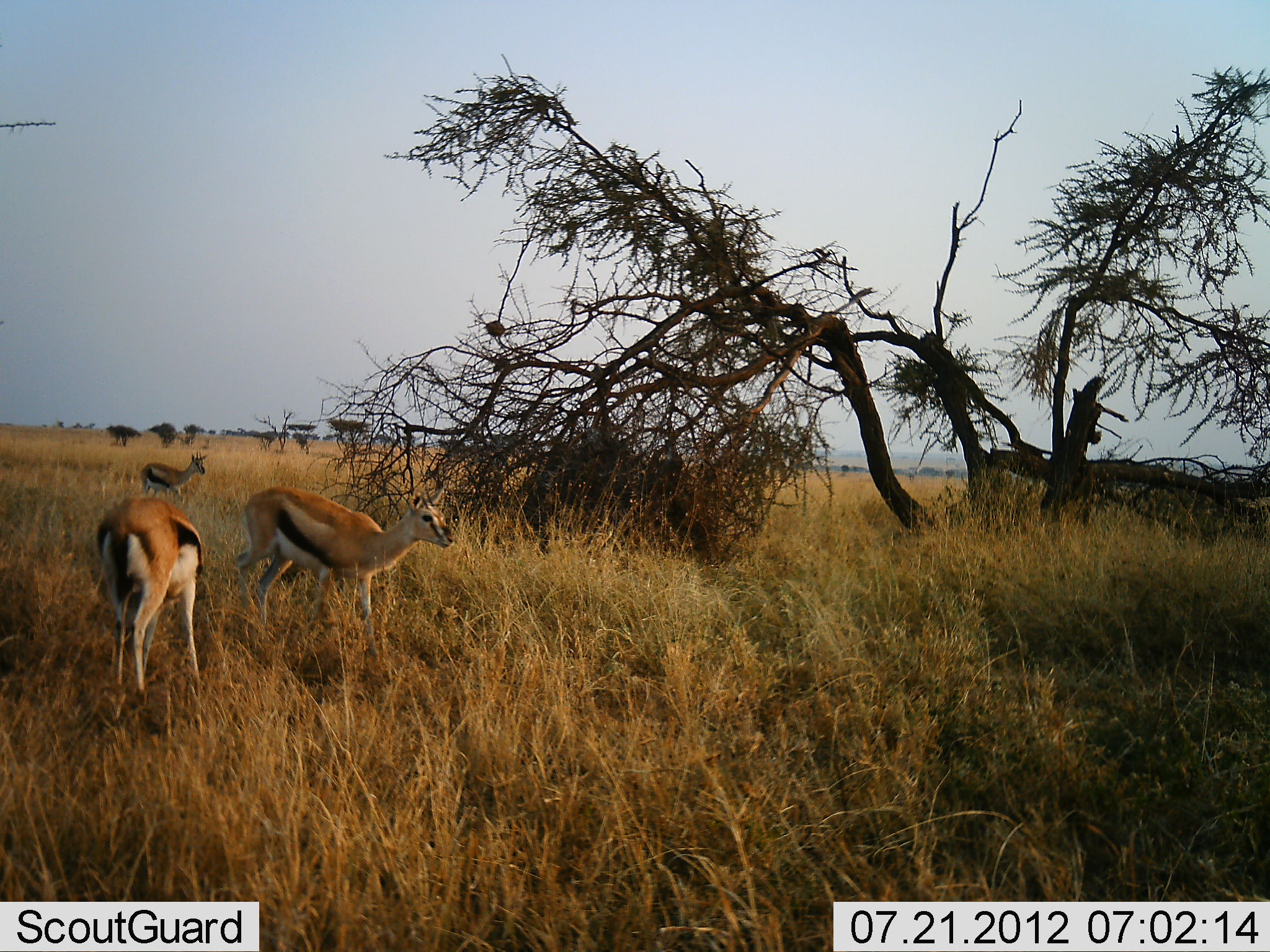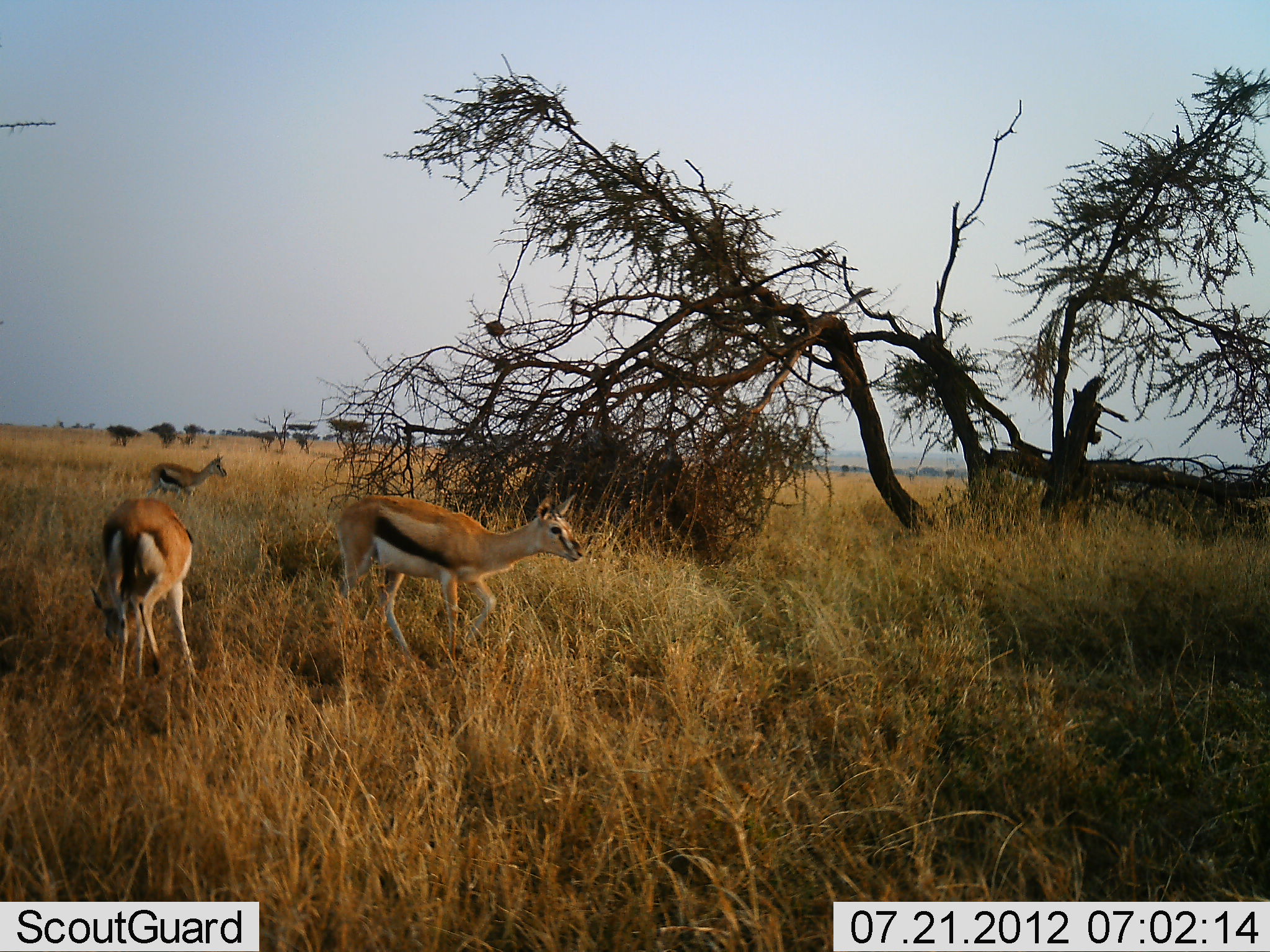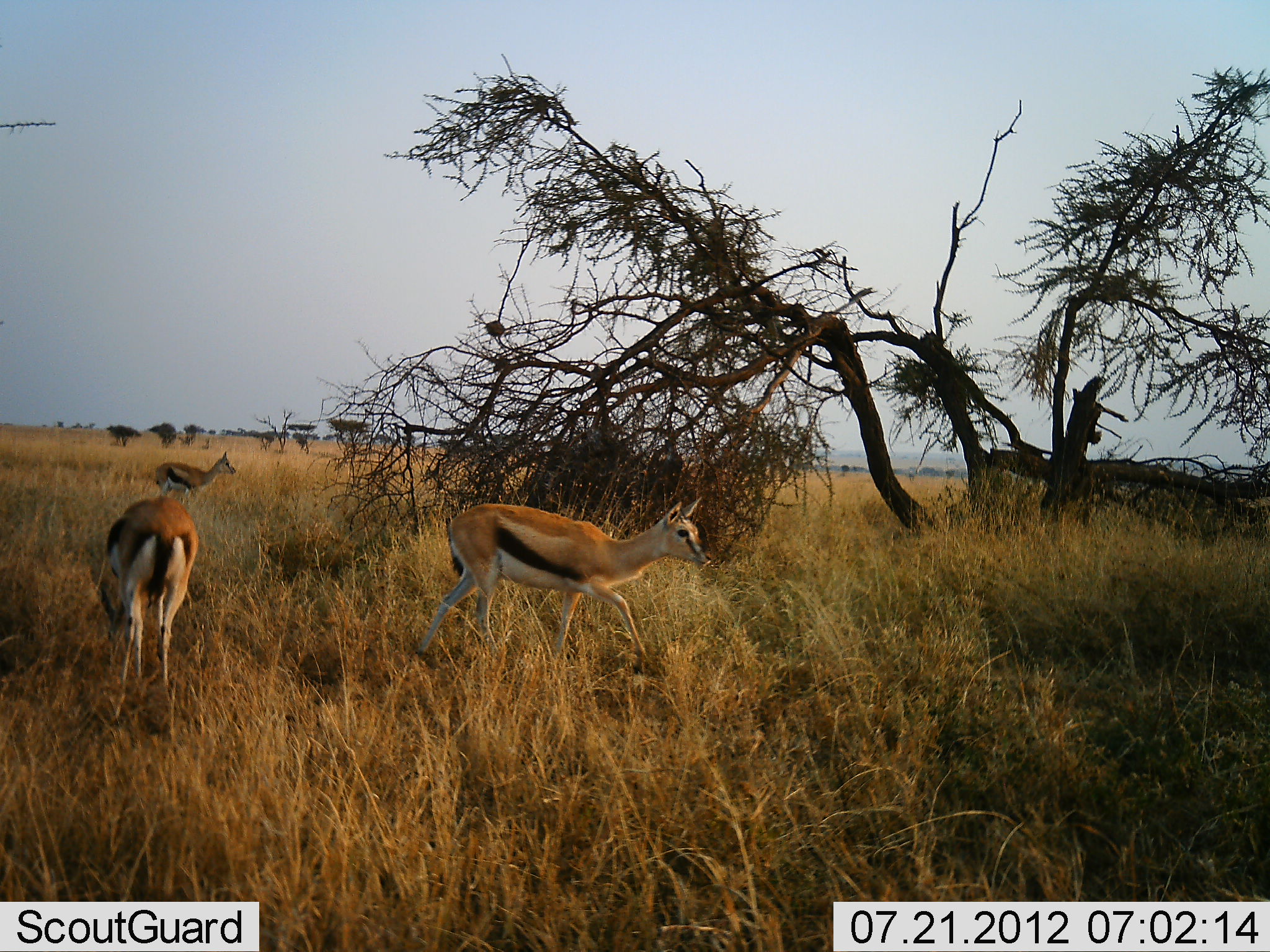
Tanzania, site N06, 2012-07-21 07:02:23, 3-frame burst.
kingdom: Animalia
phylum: Chordata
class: Mammalia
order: Artiodactyla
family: Bovidae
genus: Eudorcas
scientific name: Eudorcas thomsonii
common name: thomson's gazelle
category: gazellethomsons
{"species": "gazellethomsons (thomson's gazelle) (Eudorcas thomsonii)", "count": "3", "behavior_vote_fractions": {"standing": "40%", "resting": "0%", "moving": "70%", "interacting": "0%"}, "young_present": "0%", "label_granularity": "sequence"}